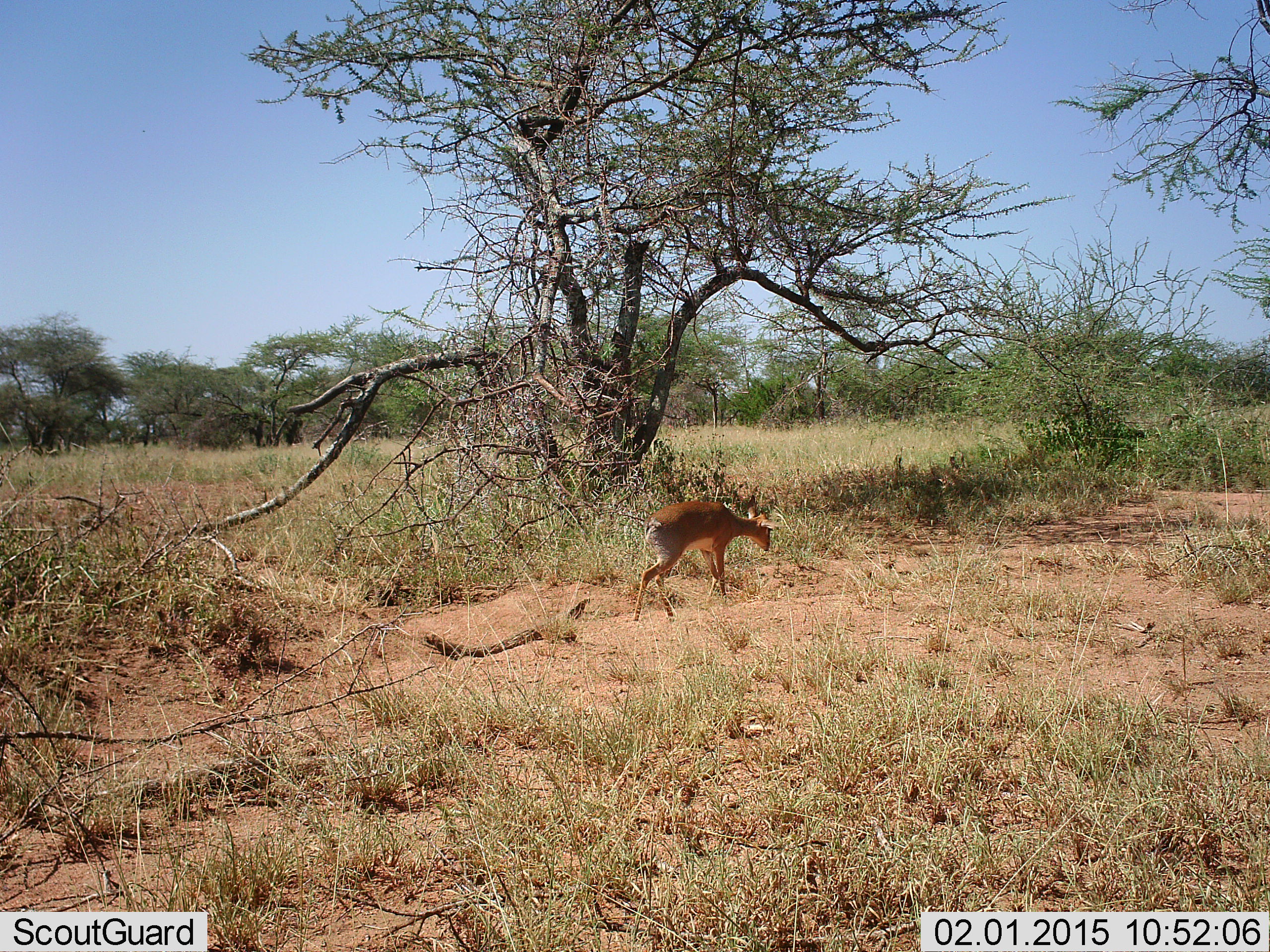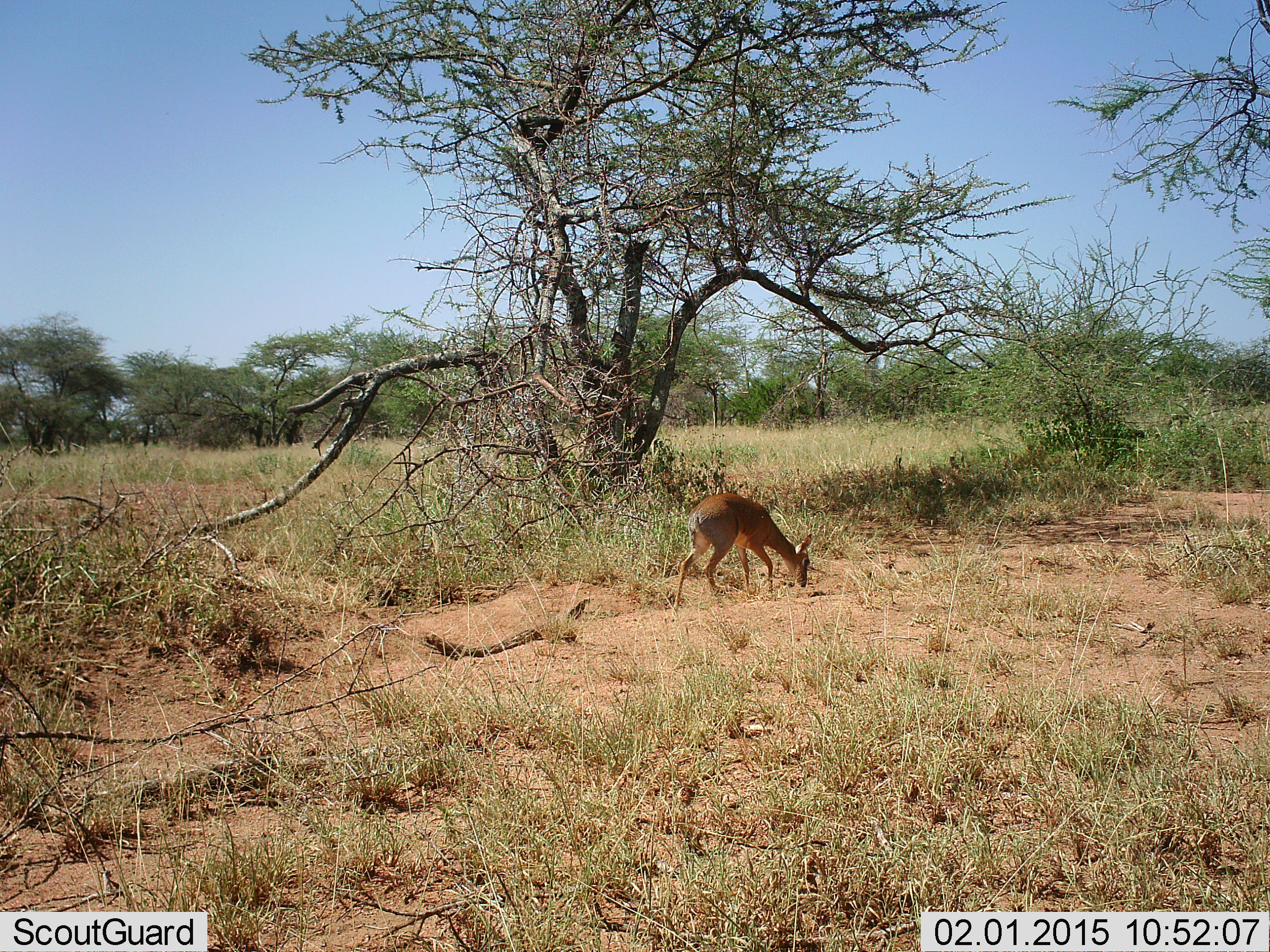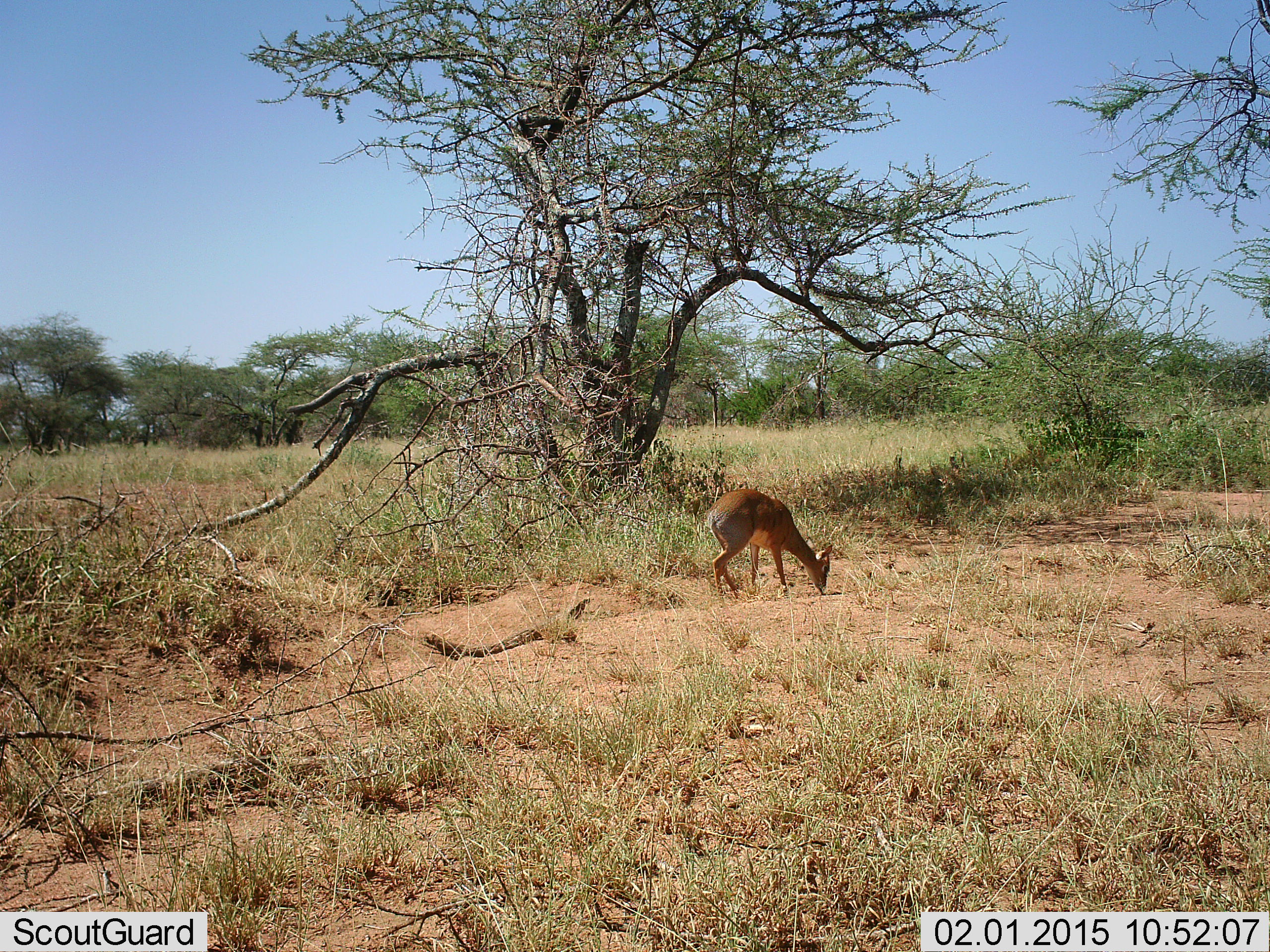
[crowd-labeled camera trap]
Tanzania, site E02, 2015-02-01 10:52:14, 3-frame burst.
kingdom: Animalia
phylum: Chordata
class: Mammalia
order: Artiodactyla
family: Bovidae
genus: Madoqua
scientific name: Madoqua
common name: dikdik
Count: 1.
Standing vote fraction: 10%.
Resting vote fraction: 0%.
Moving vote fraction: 30%.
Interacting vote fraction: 0%.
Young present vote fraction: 0%.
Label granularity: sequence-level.